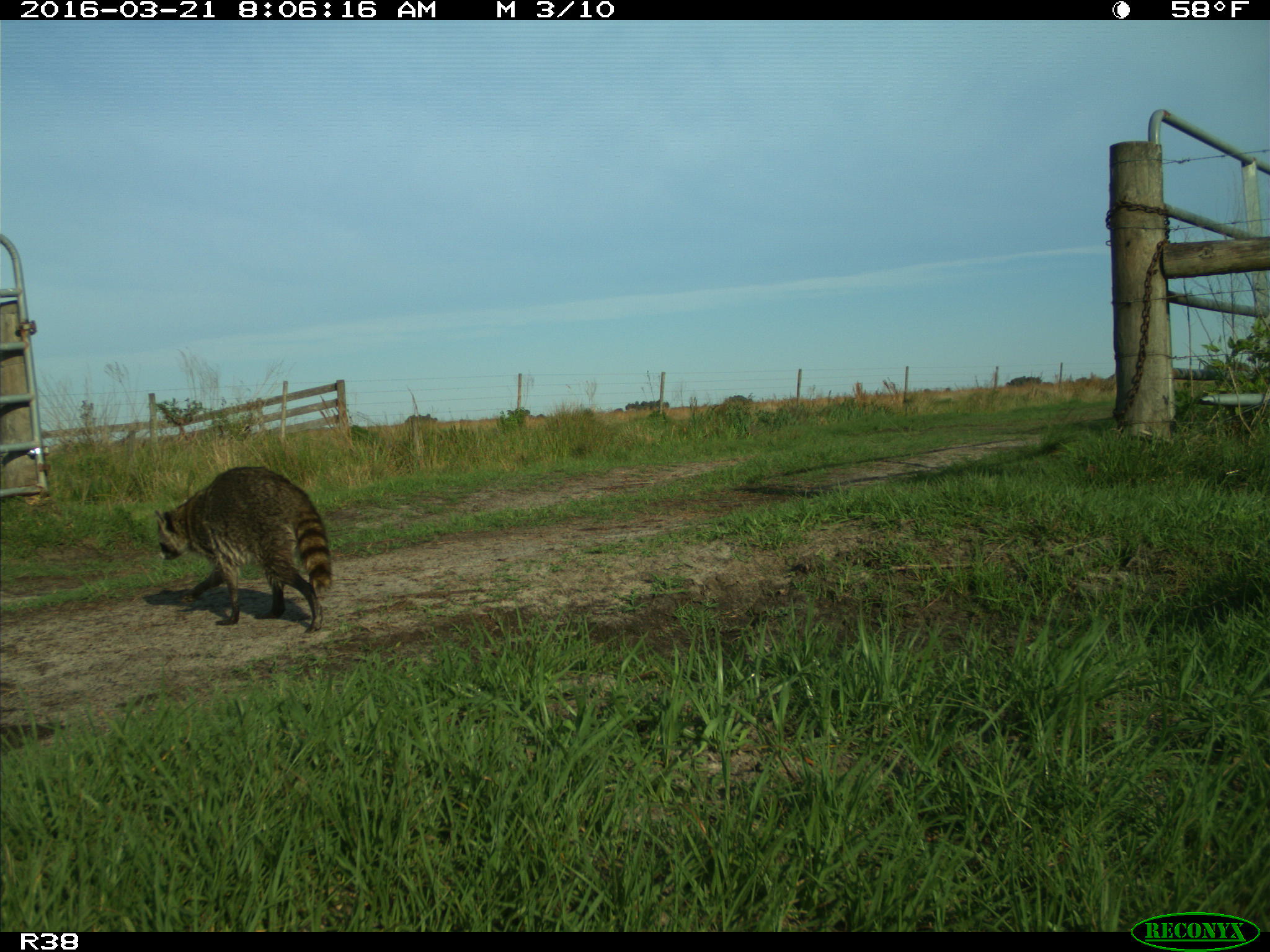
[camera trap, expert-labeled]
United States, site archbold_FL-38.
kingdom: Animalia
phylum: Chordata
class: Mammalia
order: Carnivora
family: Procyonidae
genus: Procyon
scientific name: Procyon lotor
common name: common raccoon